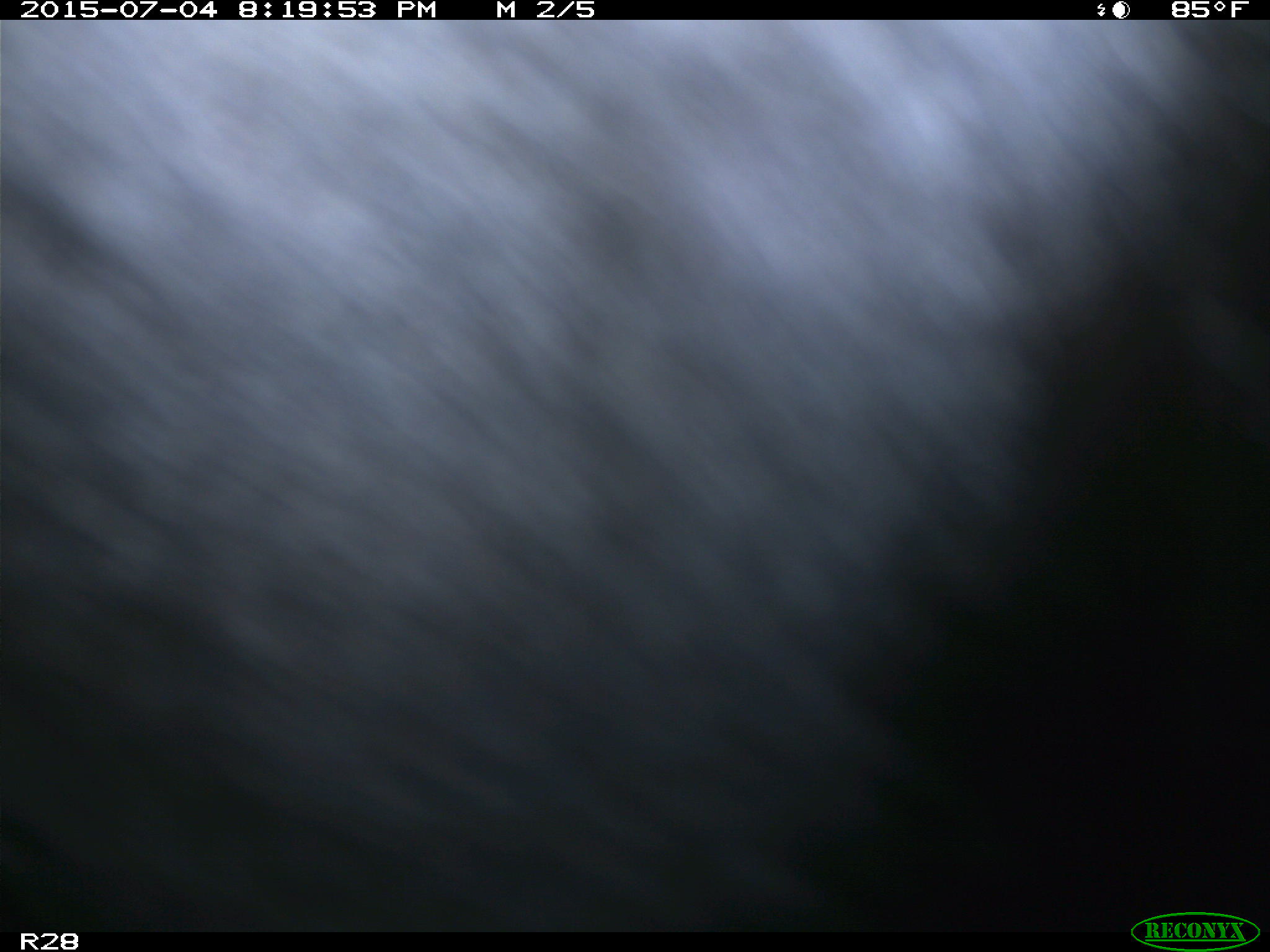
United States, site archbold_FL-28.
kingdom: Animalia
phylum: Chordata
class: Mammalia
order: Artiodactyla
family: Bovidae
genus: Bos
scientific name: Bos taurus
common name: domestic cow